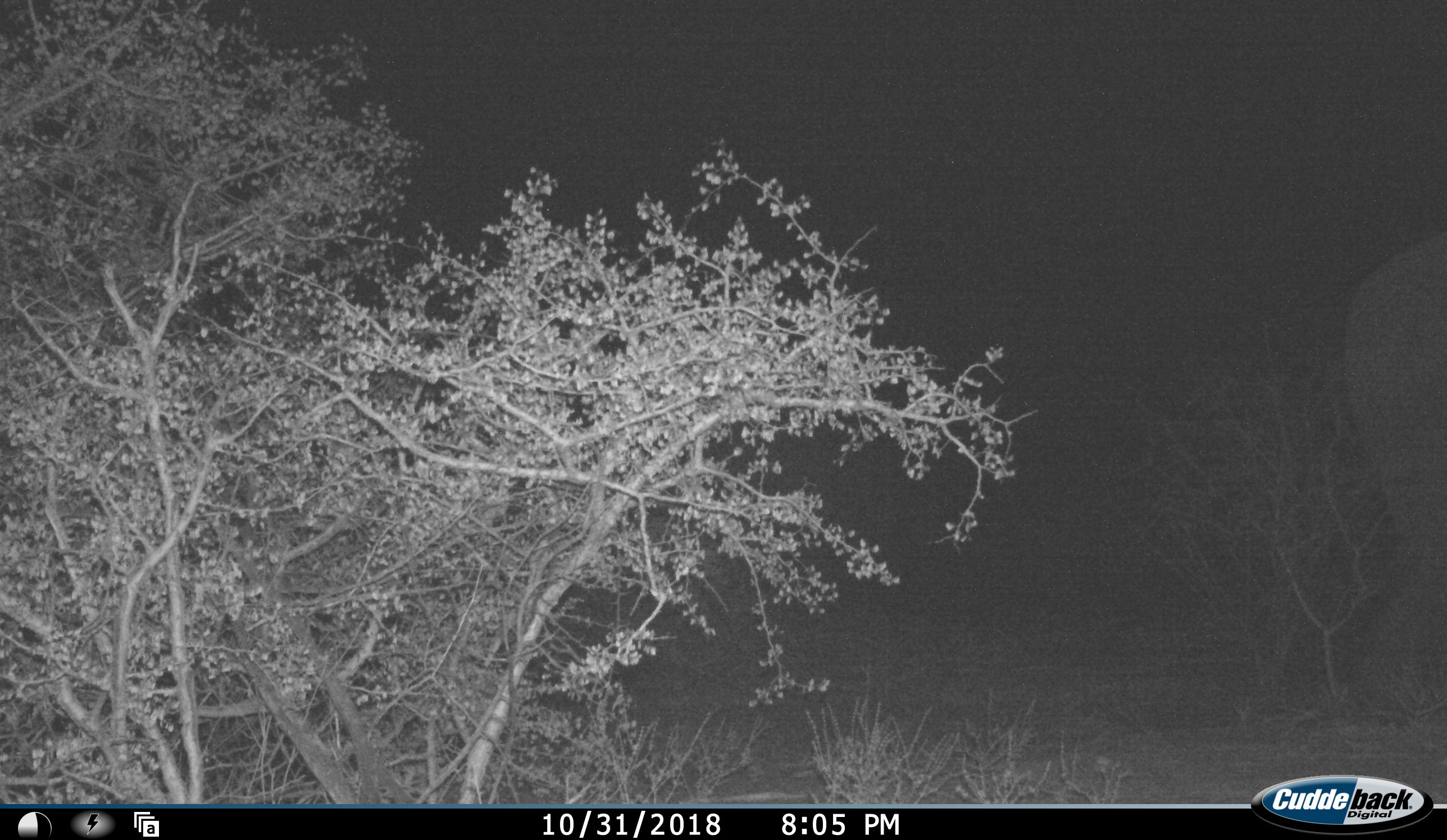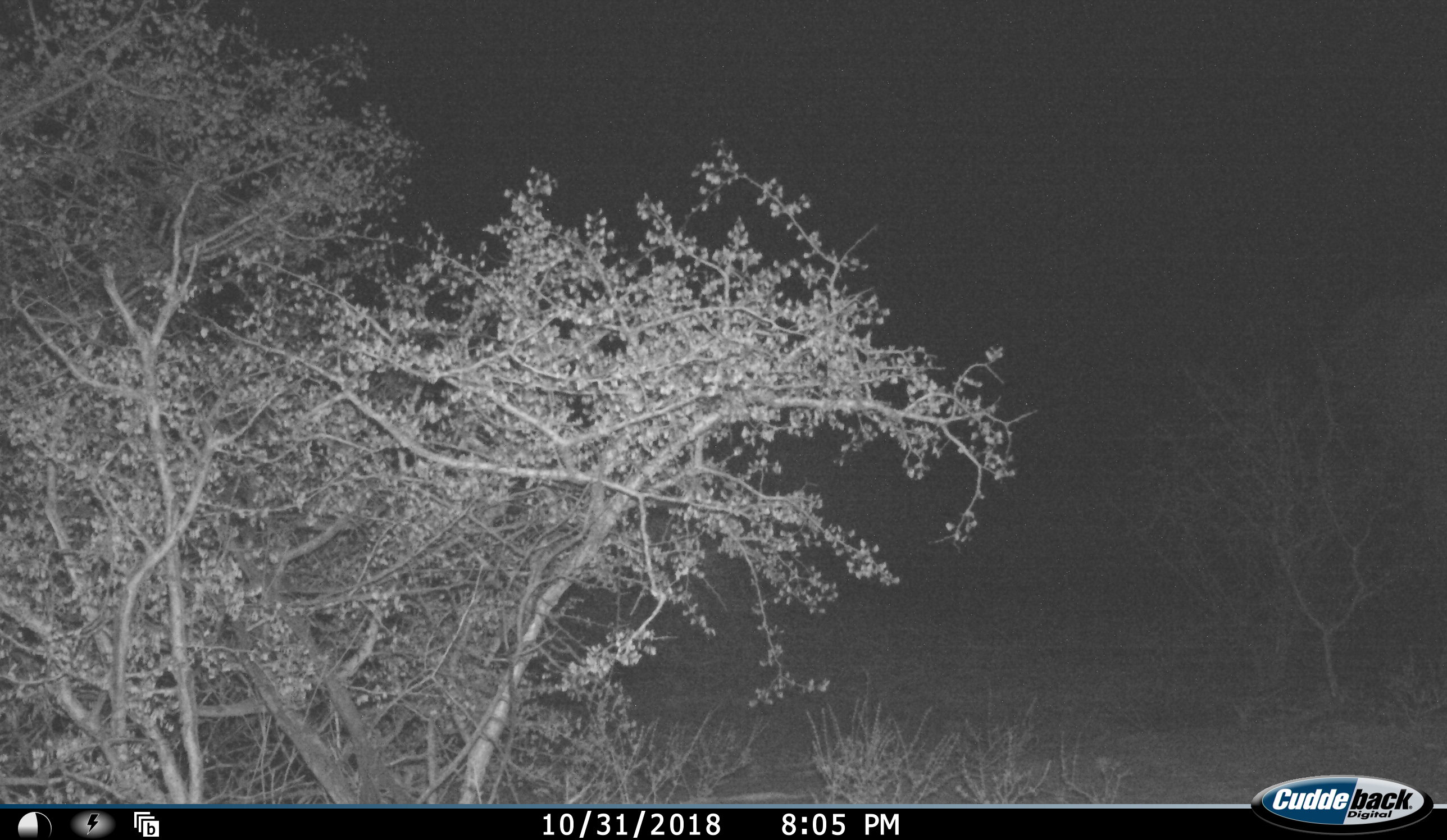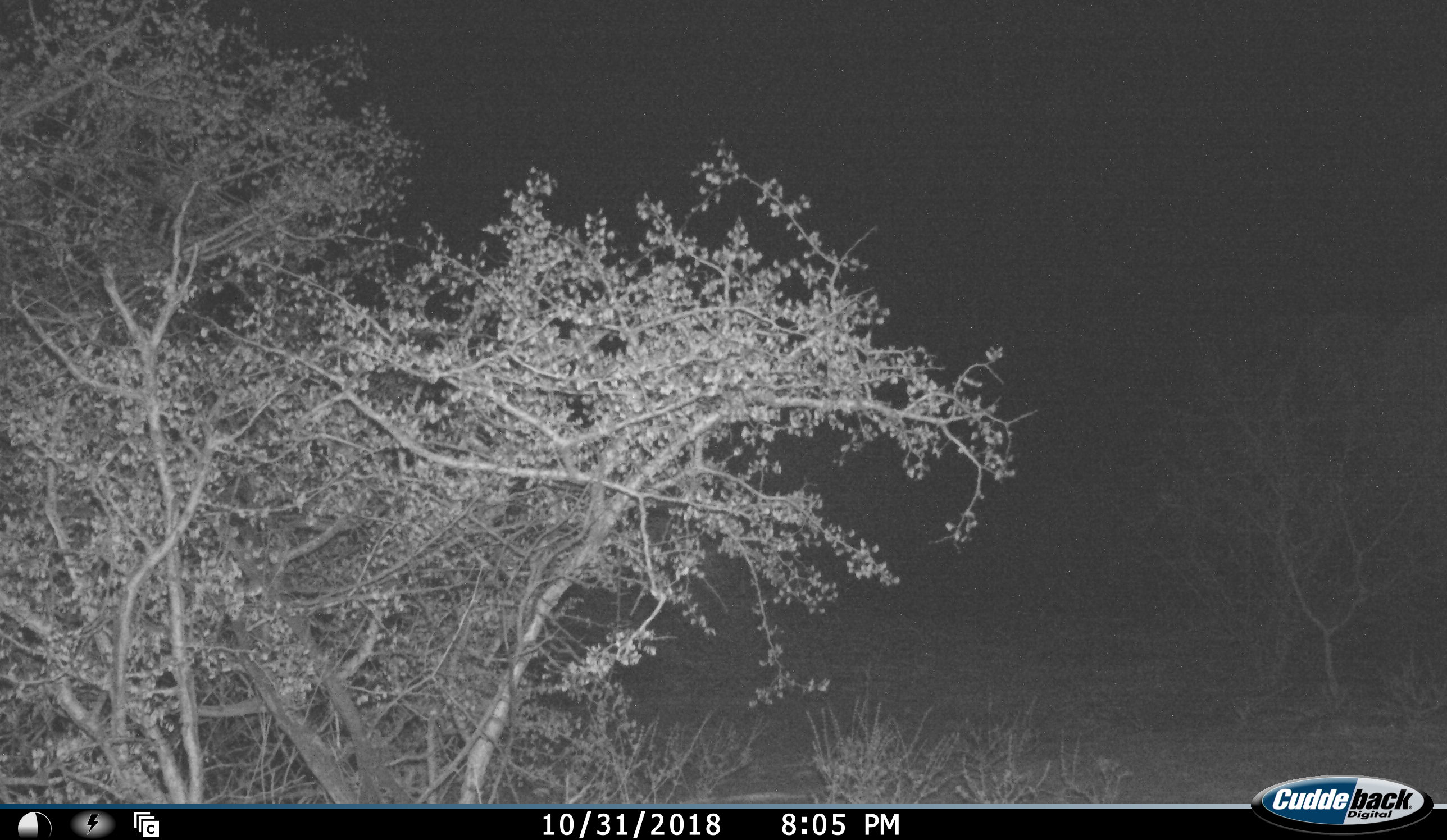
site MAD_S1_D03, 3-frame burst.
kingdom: Animalia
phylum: Chordata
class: Mammalia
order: Proboscidea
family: Elephantidae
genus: Loxodonta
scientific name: Loxodonta africana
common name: african bush elephant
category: elephant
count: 1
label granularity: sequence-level